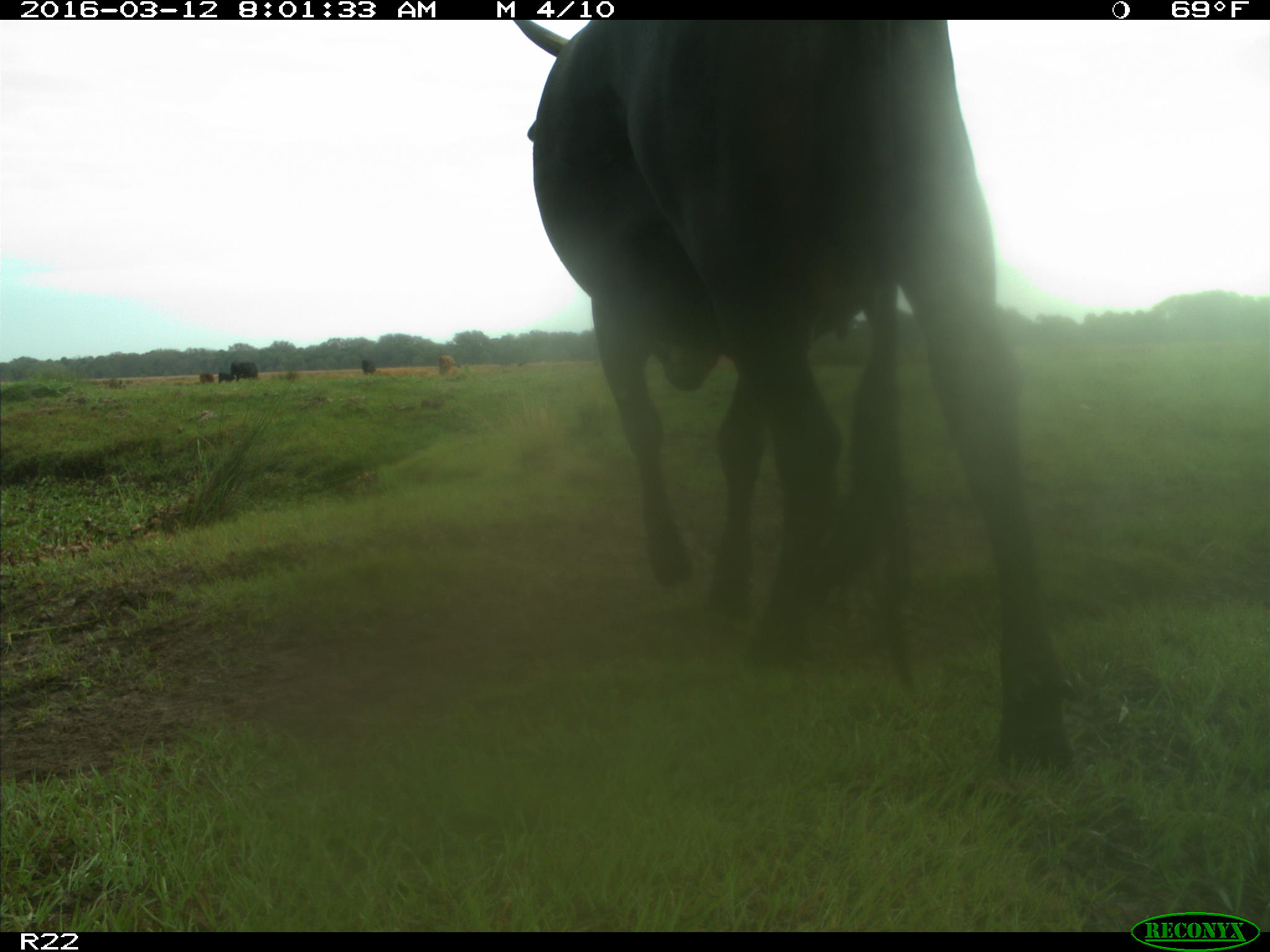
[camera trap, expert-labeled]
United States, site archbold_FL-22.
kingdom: Animalia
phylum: Chordata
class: Mammalia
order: Artiodactyla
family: Bovidae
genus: Bos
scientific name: Bos taurus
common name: domestic cow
Bos taurus (domestic cow).